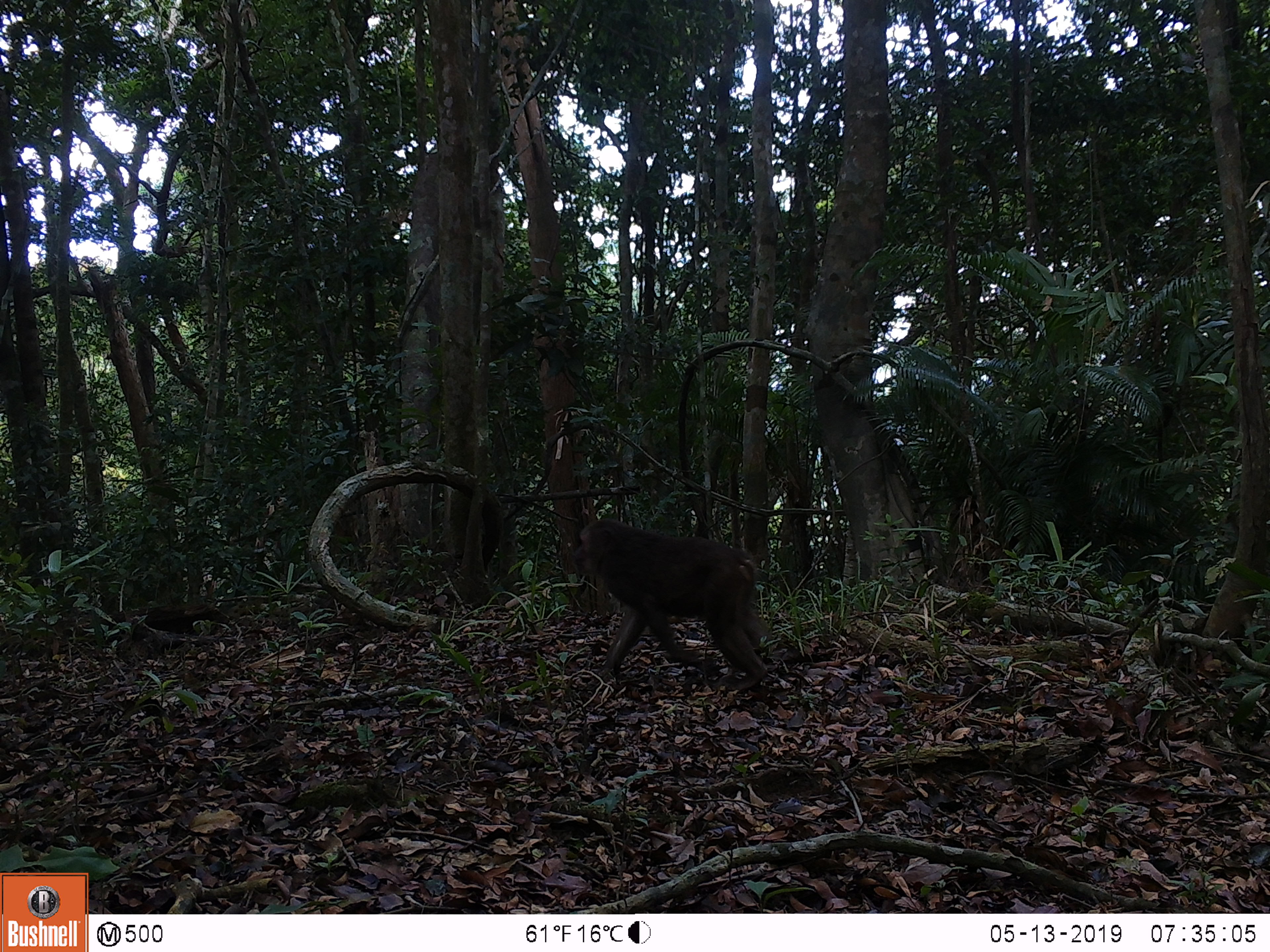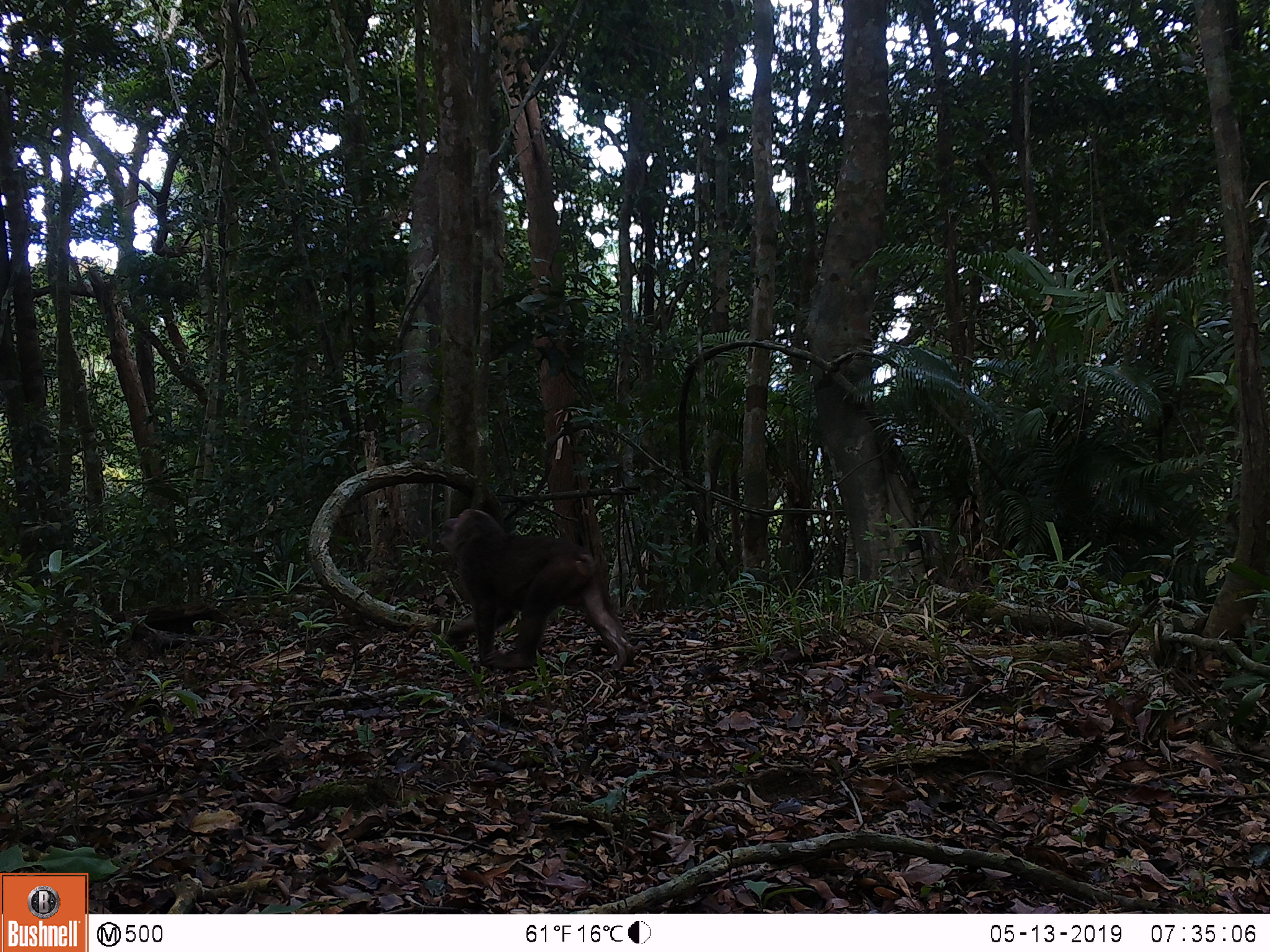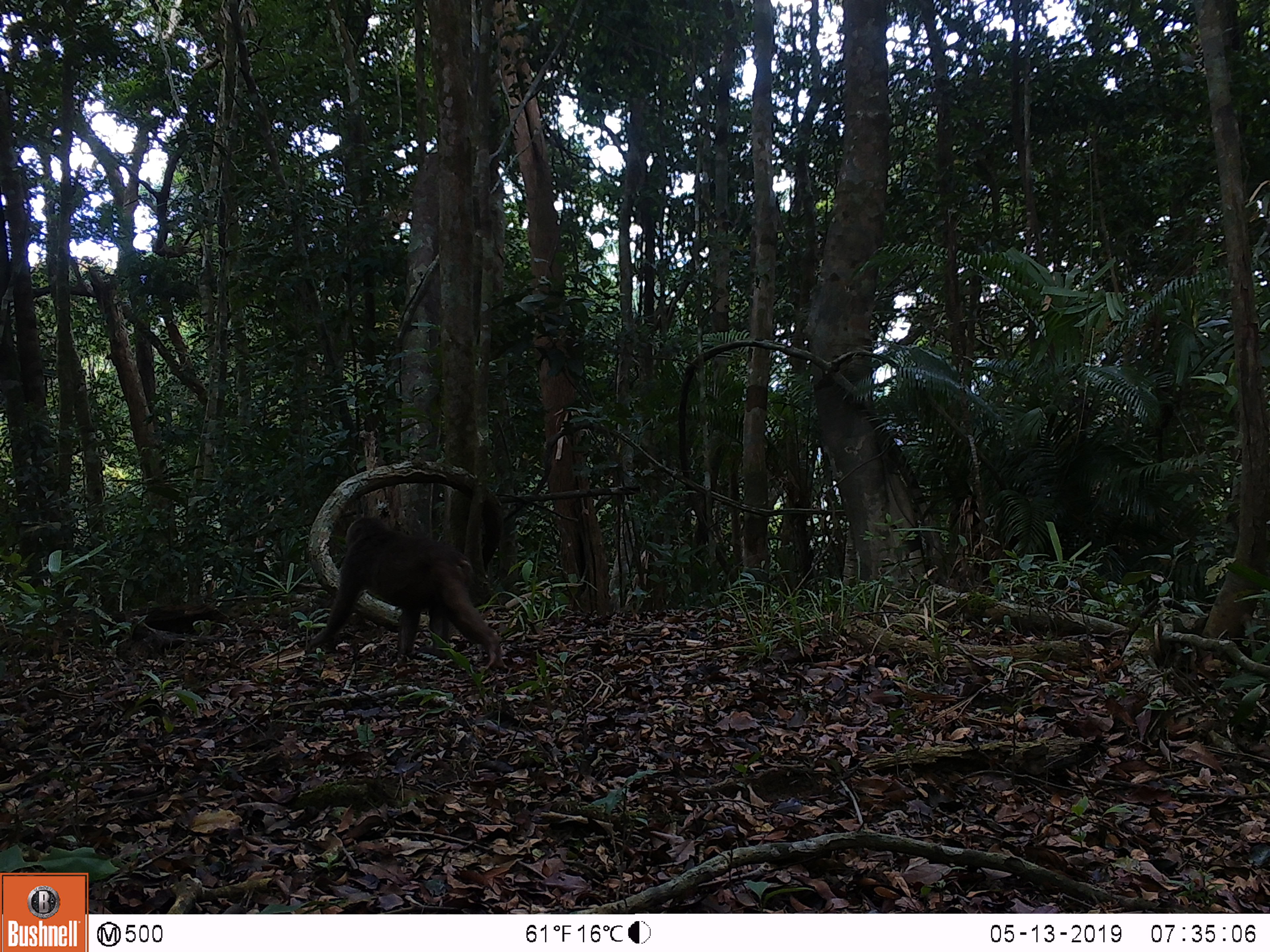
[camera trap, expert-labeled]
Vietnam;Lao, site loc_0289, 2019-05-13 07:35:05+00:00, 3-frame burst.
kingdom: Animalia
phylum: Chordata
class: Mammalia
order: Primates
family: Cercopithecidae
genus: Macaca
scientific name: Macaca arctoides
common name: stump-tailed macaque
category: stump tailed macaque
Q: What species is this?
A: Stump tailed macaque (stump-tailed macaque) (Macaca arctoides).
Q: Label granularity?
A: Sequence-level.